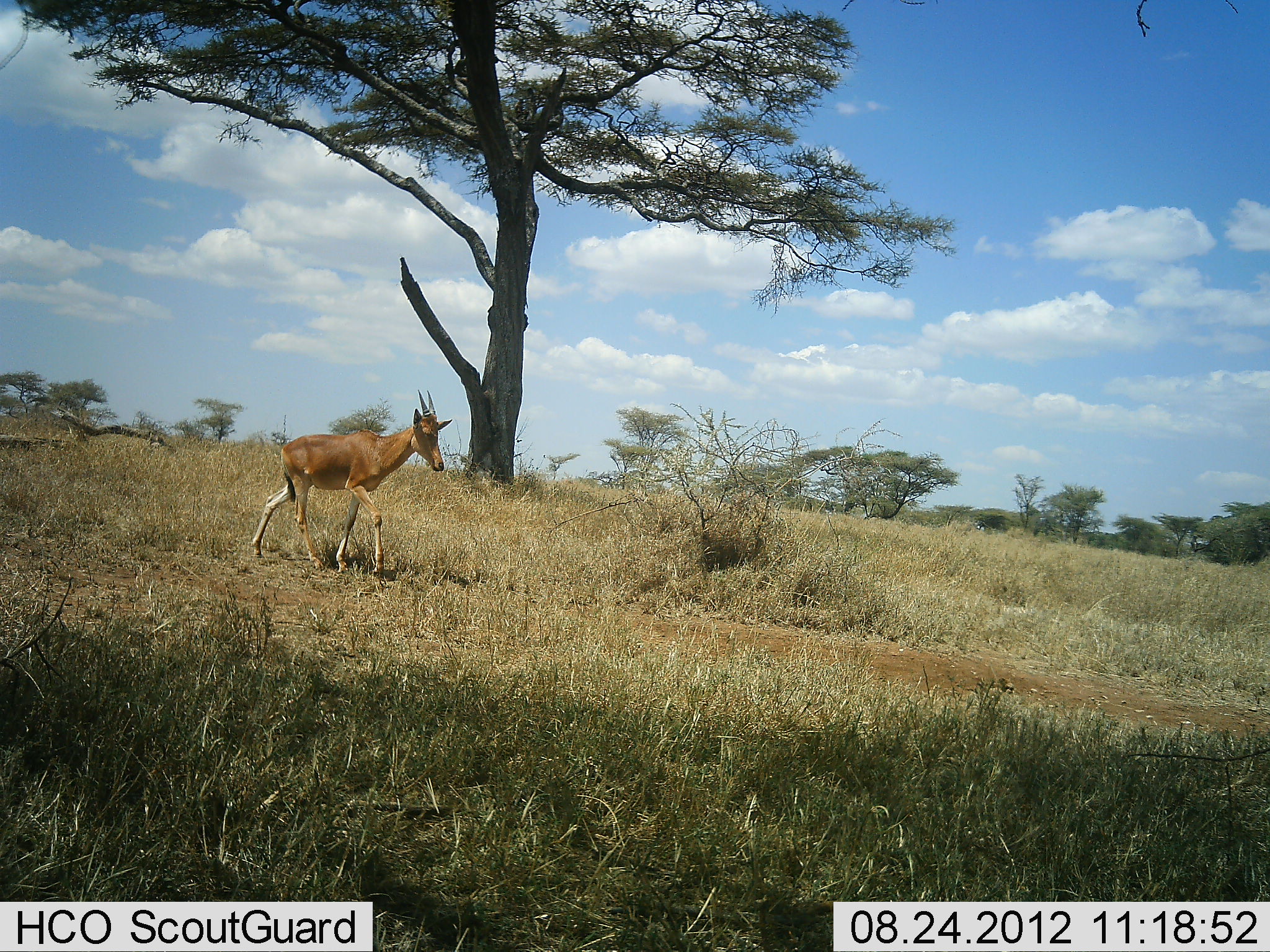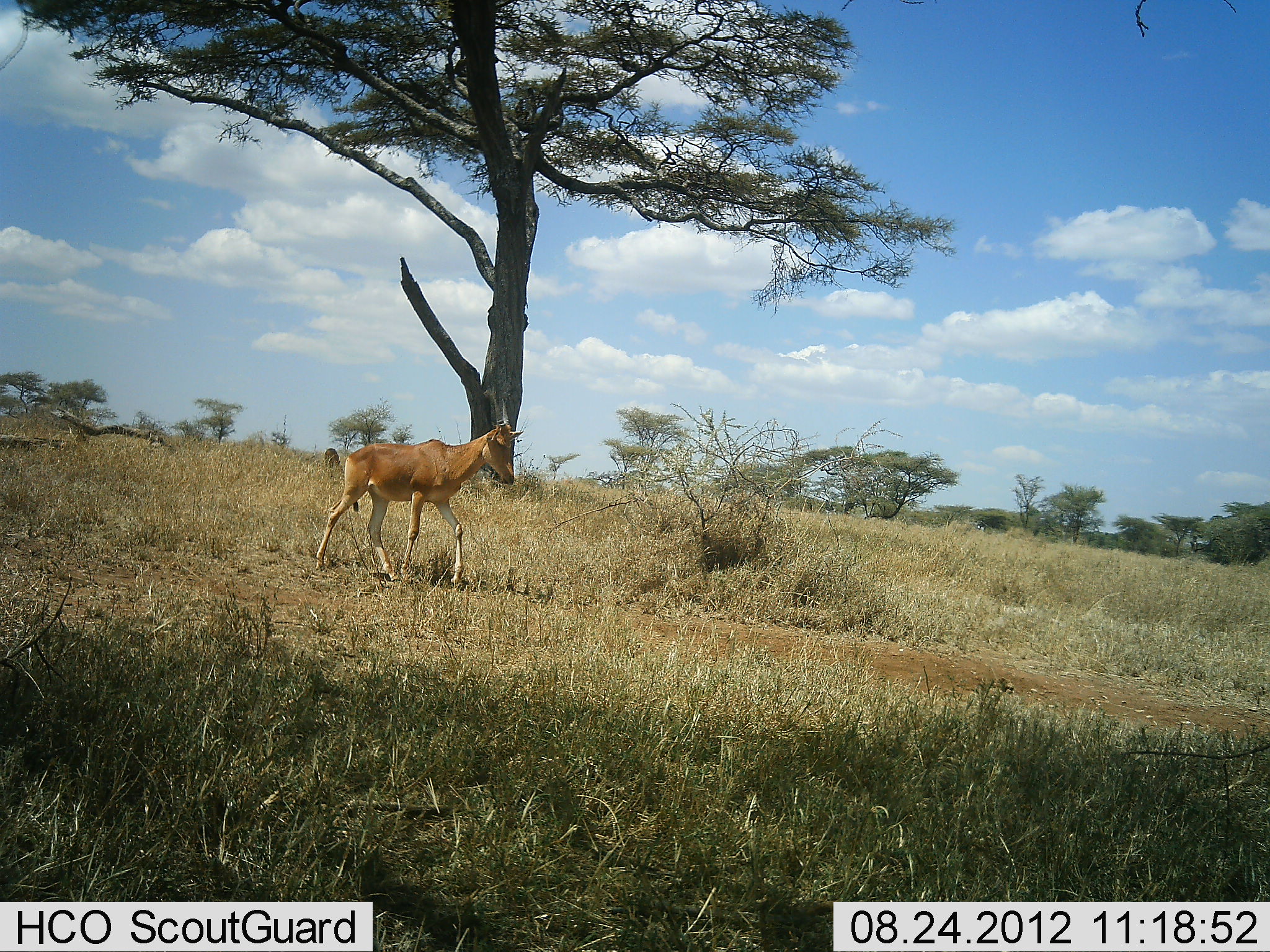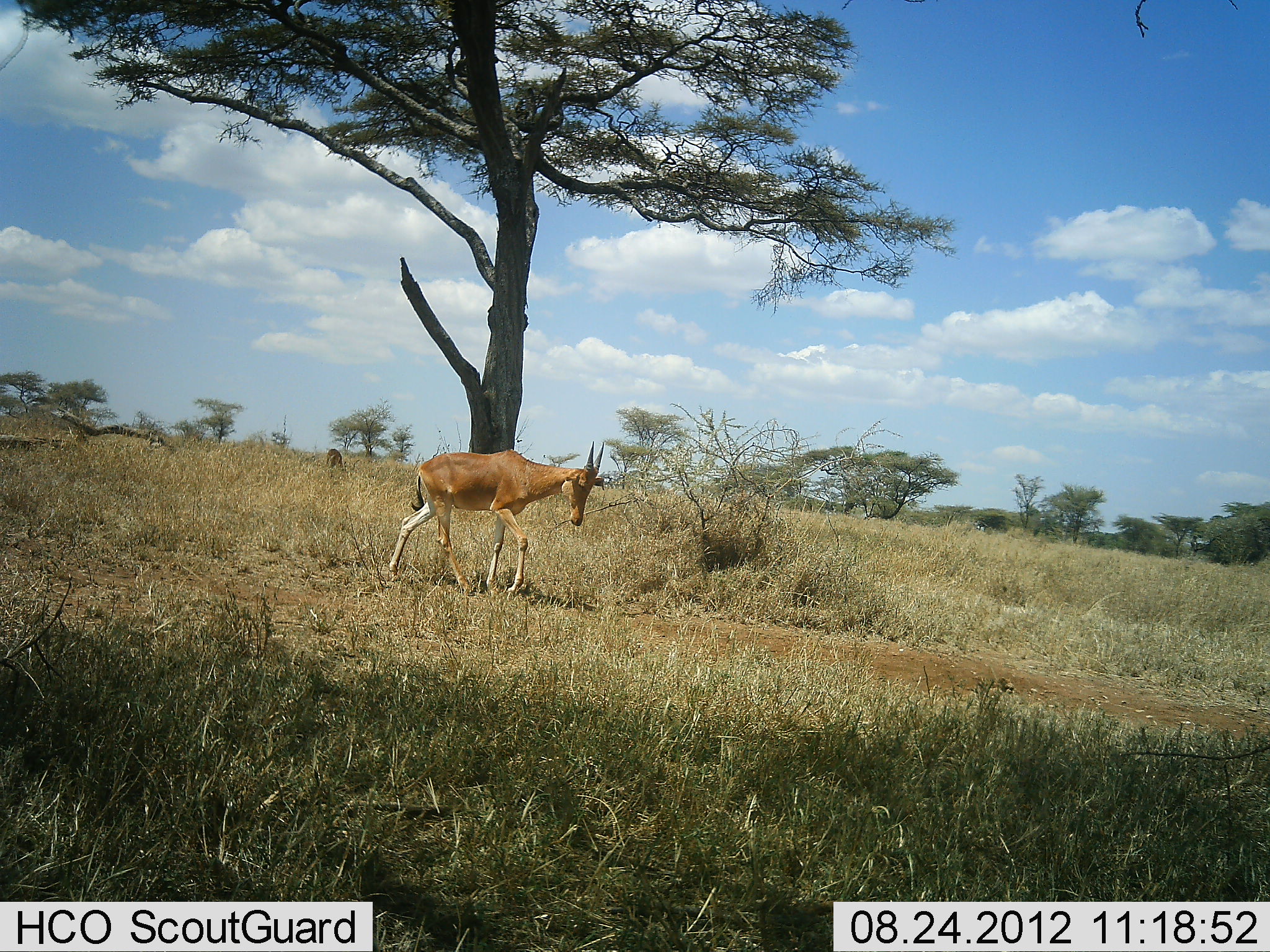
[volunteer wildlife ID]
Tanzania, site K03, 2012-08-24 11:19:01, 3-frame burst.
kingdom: Animalia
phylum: Chordata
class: Mammalia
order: Artiodactyla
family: Bovidae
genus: Alcelaphus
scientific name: Alcelaphus buselaphus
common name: hartebeest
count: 1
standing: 0%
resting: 0%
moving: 100%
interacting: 0%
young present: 50%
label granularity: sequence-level